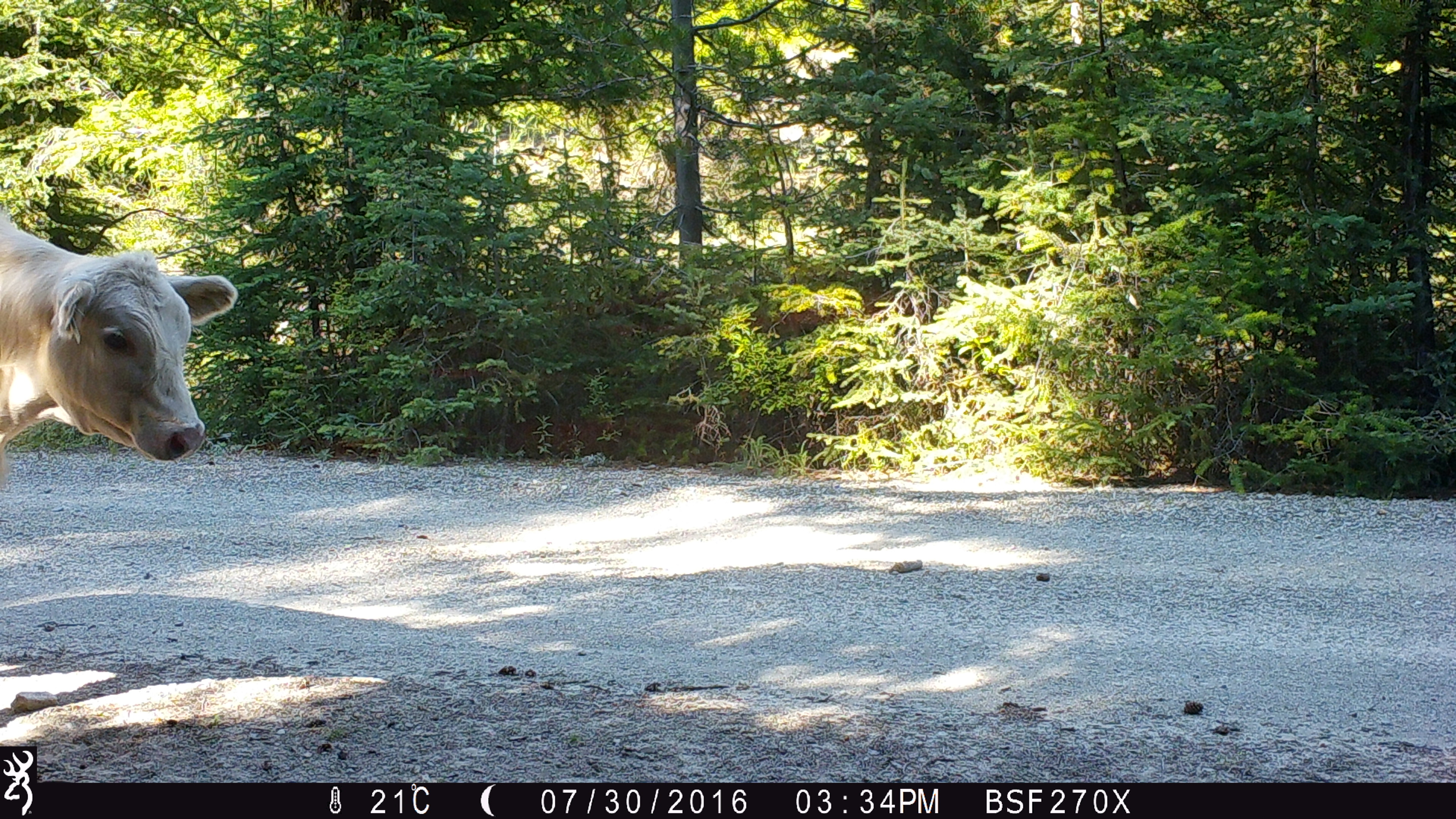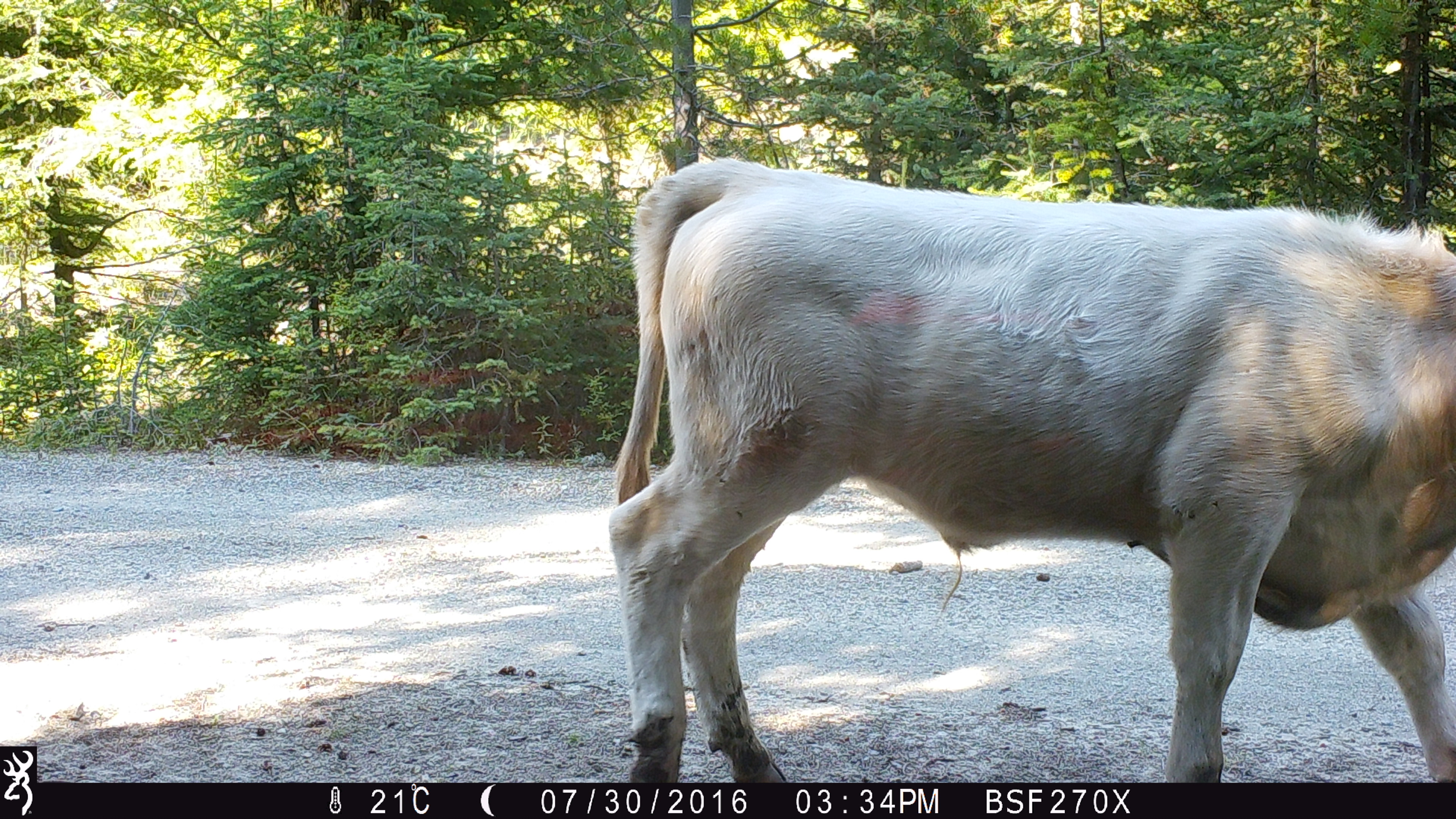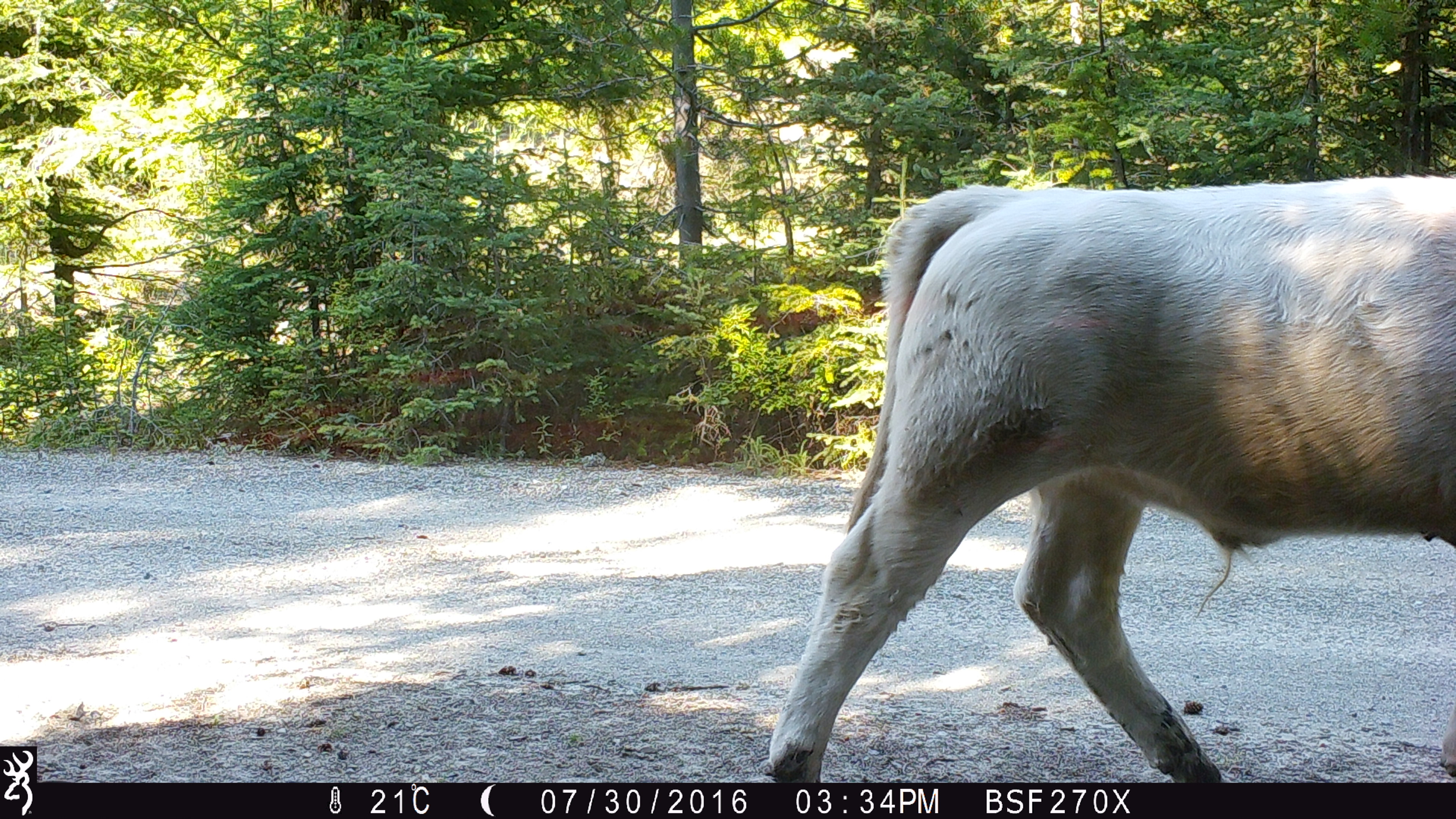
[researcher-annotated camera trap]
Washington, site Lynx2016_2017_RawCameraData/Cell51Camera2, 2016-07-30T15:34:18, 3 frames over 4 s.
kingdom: Animalia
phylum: Chordata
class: Mammalia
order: Artiodactyla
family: Bovidae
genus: Bos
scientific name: Bos taurus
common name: domestic cattle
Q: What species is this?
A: Domestic cattle (Bos taurus).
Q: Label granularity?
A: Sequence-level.